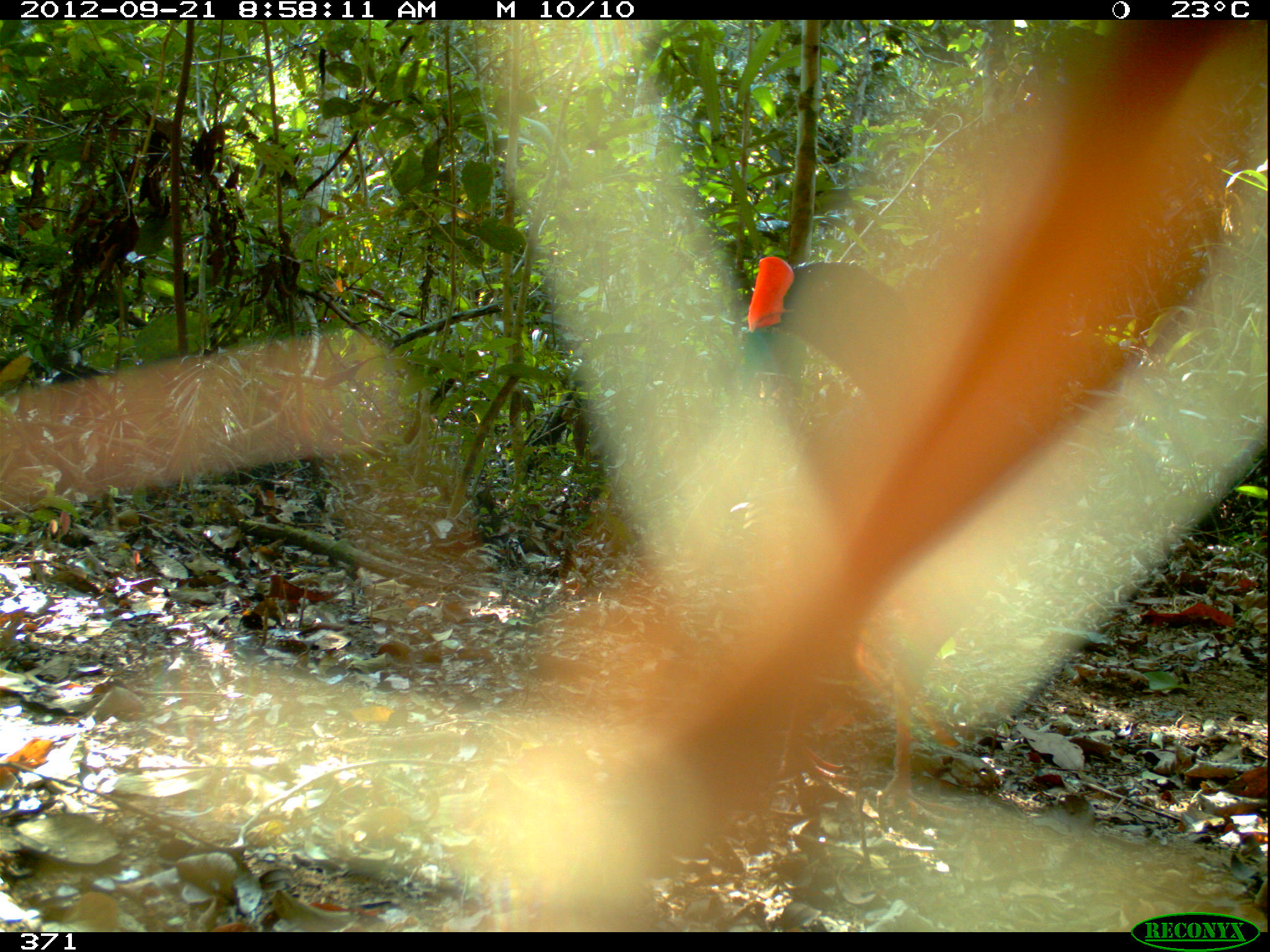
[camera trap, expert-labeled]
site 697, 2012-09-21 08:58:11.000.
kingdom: Animalia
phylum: Chordata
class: Aves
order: Galliformes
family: Cracidae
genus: Mitu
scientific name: Mitu tuberosum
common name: razor-billed curassow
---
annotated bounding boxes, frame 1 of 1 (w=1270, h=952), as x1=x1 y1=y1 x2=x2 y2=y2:
mitu tuberosum: x1=744 y1=256 x2=999 y2=831